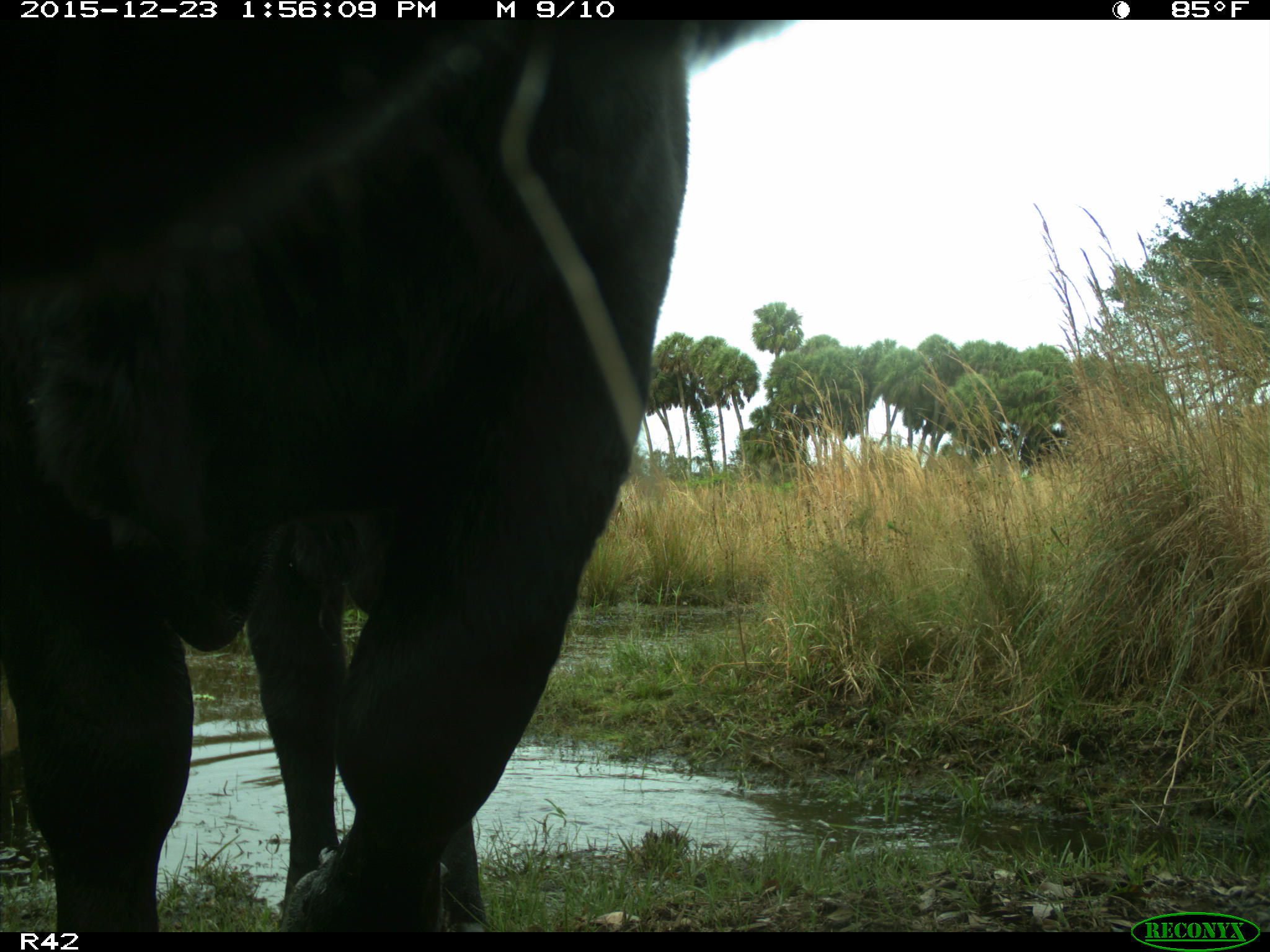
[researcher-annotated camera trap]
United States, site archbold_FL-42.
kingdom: Animalia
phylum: Chordata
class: Mammalia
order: Artiodactyla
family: Bovidae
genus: Bos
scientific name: Bos taurus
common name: domestic cow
Bos taurus (domestic cow).